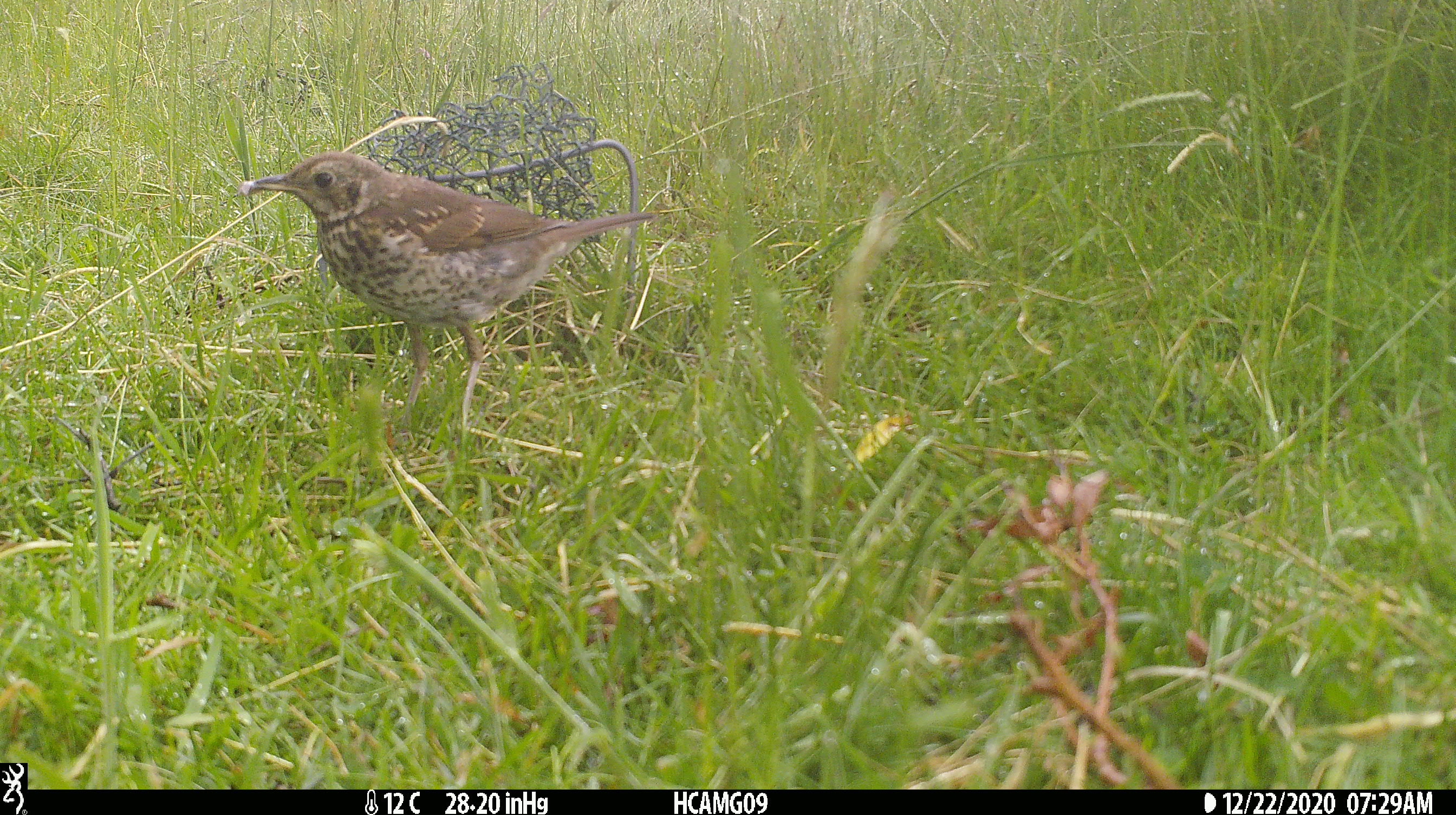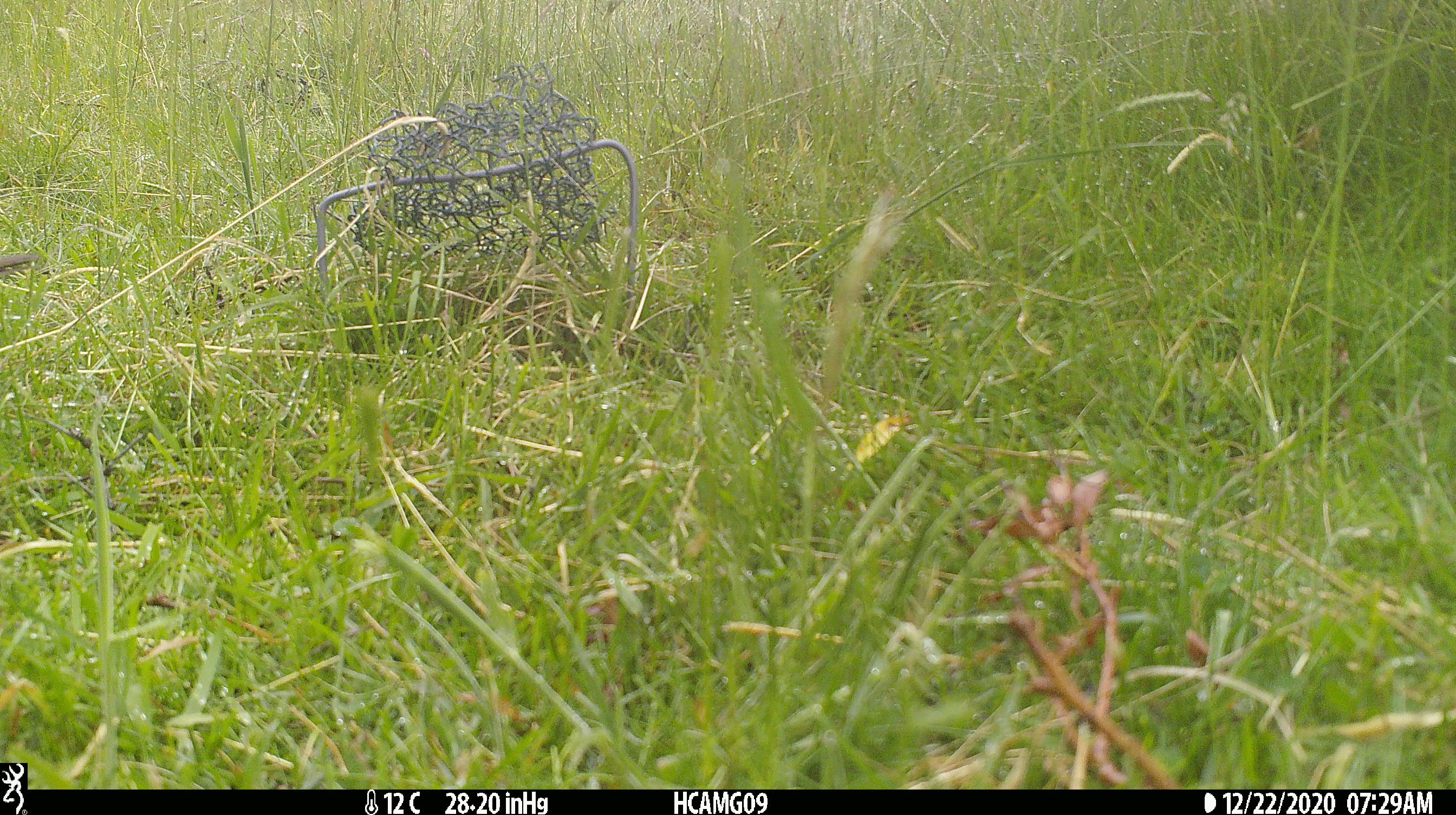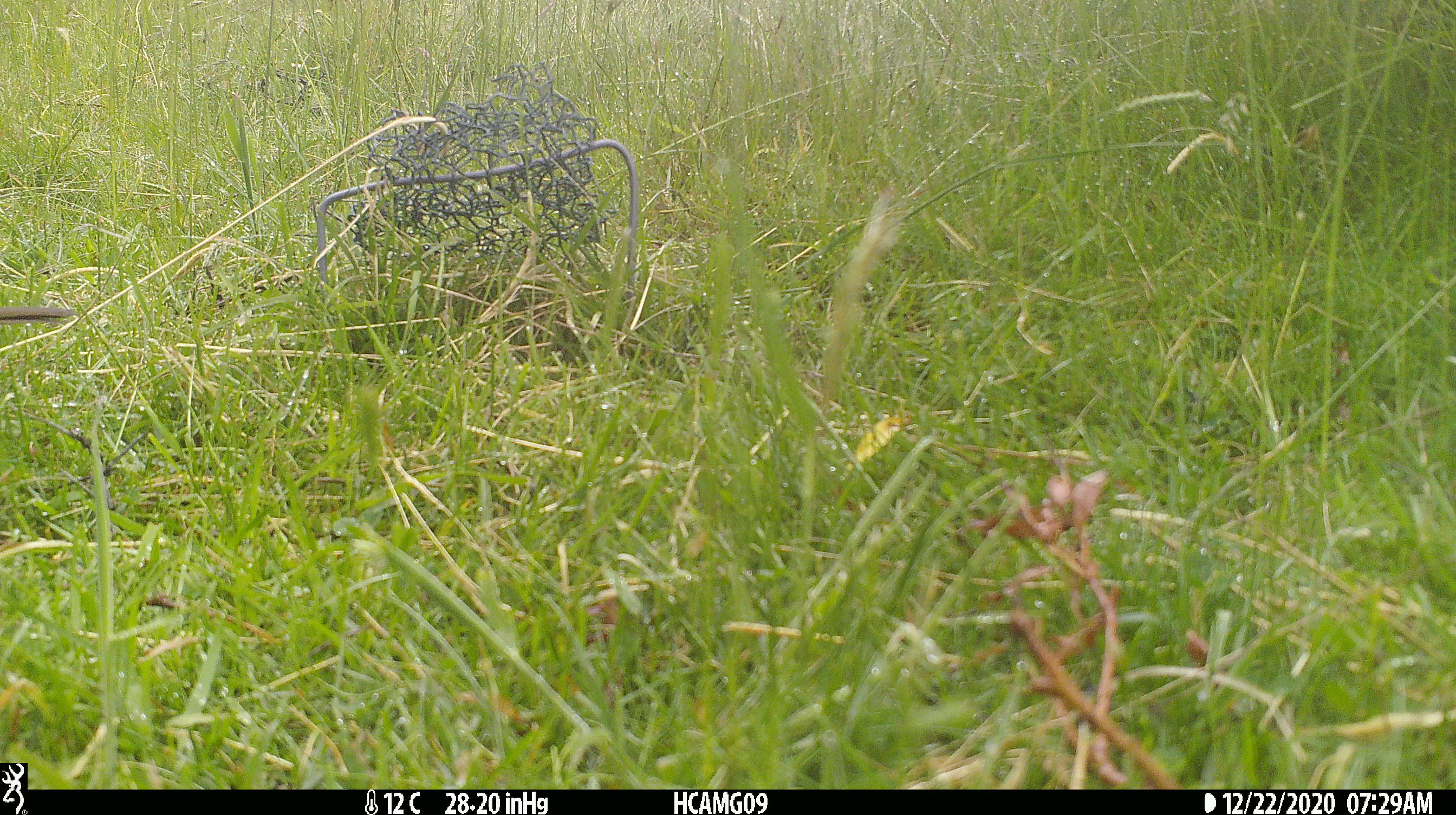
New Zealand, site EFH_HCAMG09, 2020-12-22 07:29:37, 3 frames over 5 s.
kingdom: Animalia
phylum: Chordata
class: Aves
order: Passeriformes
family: Turdidae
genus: Turdus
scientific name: Turdus philomelos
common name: song thrush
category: thrush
Thrush (song thrush) (Turdus philomelos).